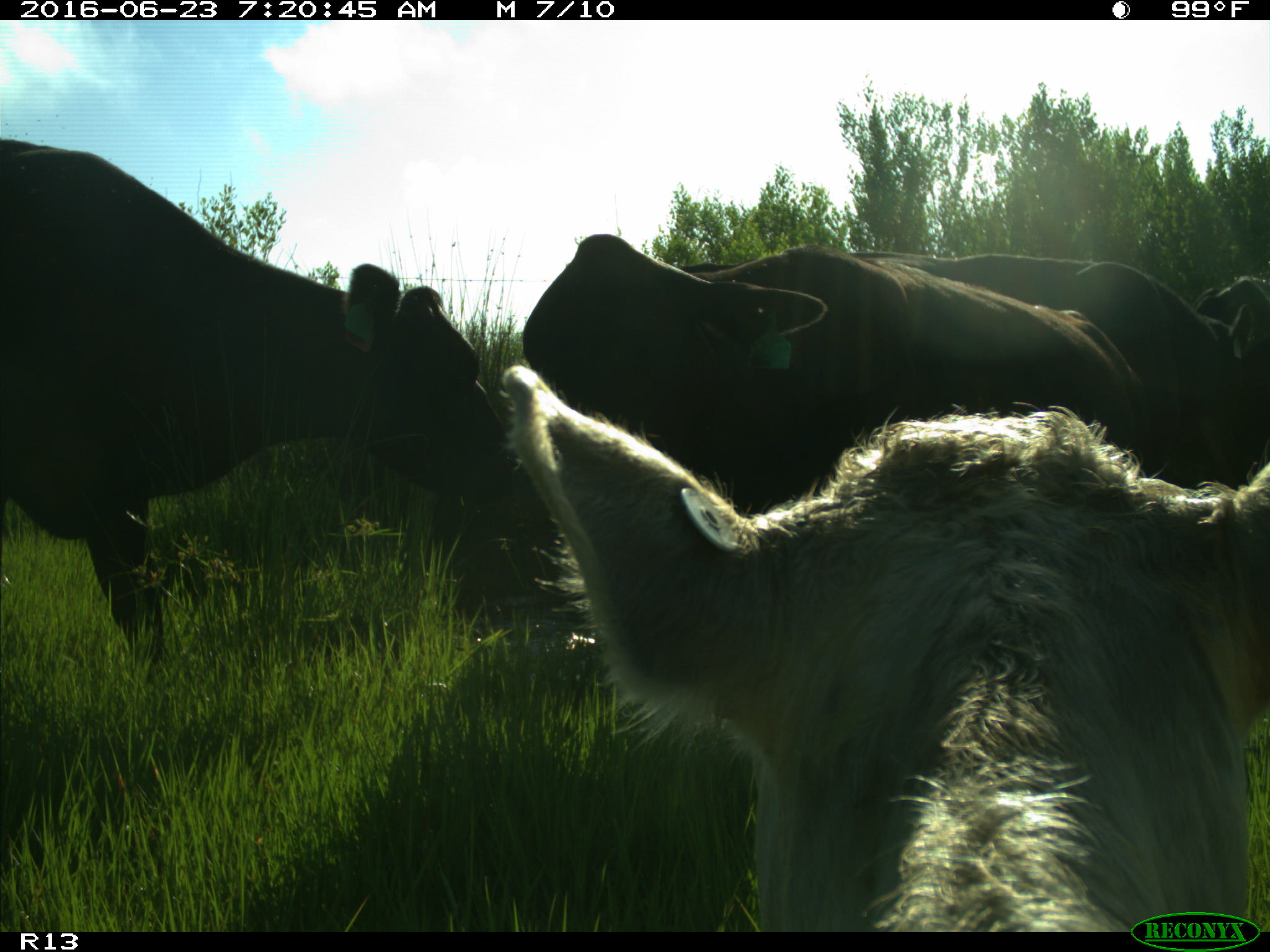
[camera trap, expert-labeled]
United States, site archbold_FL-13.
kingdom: Animalia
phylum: Chordata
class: Mammalia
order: Artiodactyla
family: Bovidae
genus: Bos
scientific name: Bos taurus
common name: domestic cow